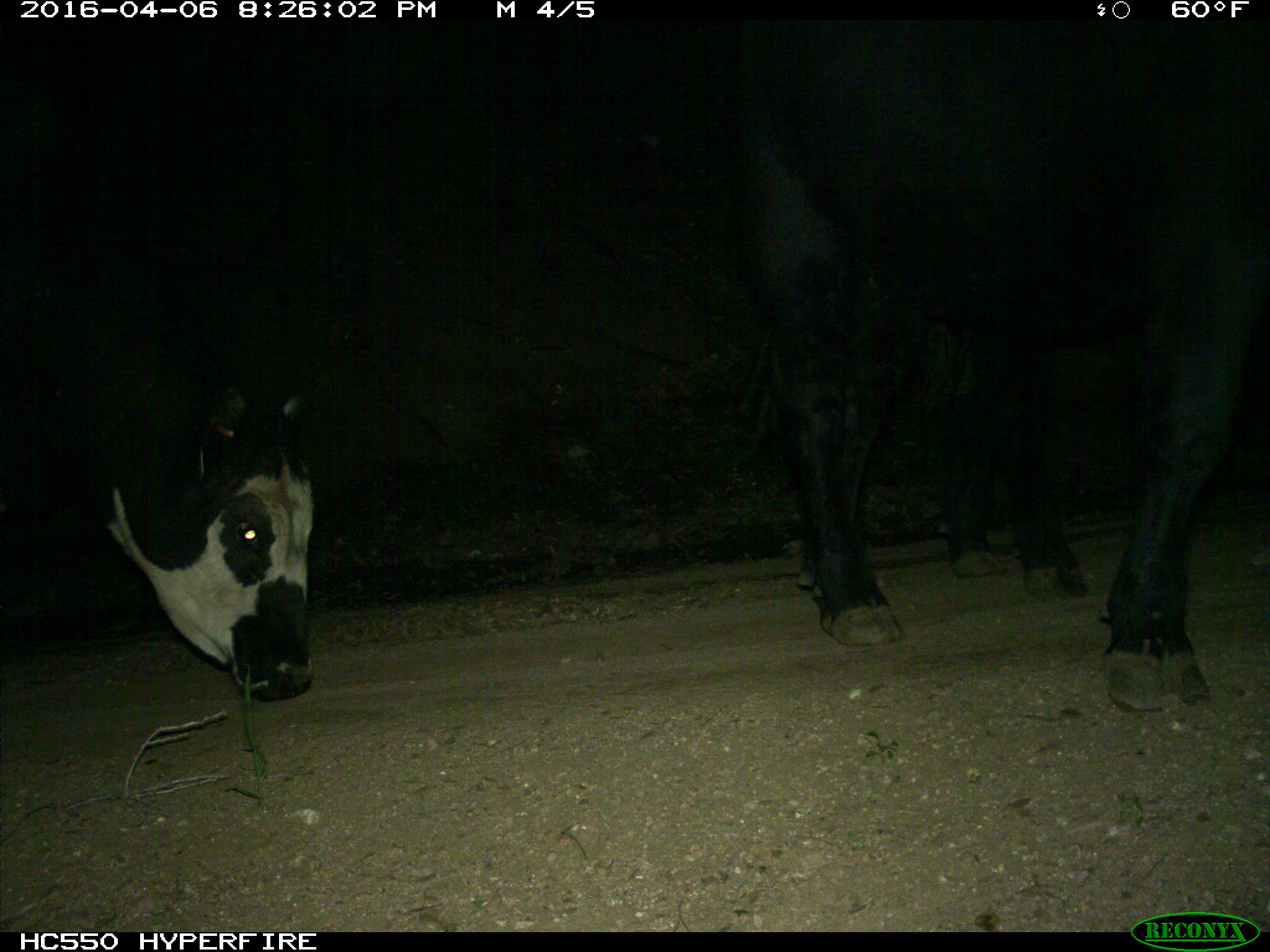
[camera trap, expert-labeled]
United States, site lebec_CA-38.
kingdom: Animalia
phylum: Chordata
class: Mammalia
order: Artiodactyla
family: Bovidae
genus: Bos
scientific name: Bos taurus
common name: domestic cow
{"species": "Bos taurus (domestic cow)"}